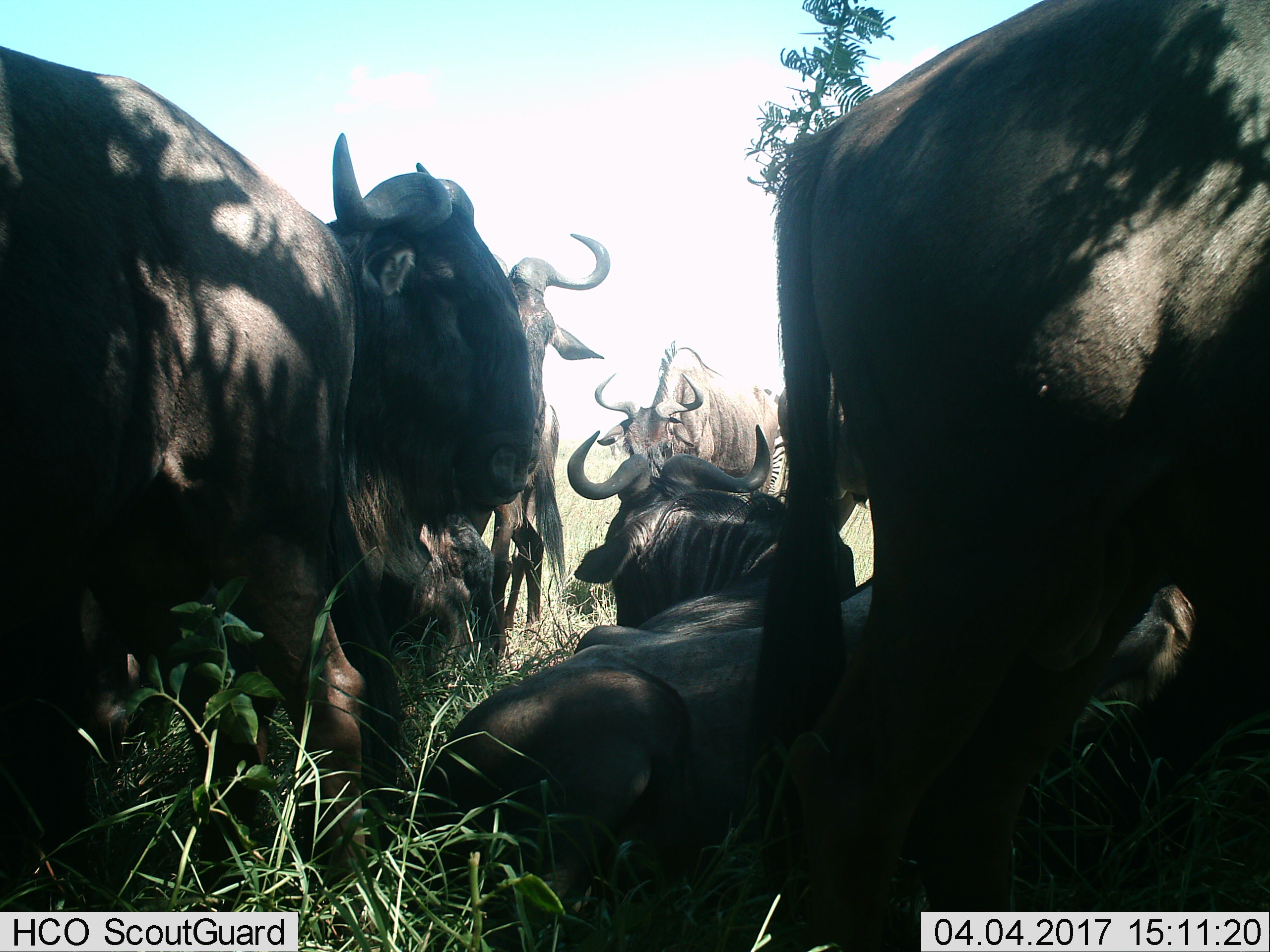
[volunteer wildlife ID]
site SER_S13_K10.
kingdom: Animalia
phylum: Chordata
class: Mammalia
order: Artiodactyla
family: Bovidae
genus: Connochaetes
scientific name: Connochaetes taurinus taurinus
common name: blue wildebeest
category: wildebeestblue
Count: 6.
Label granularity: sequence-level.